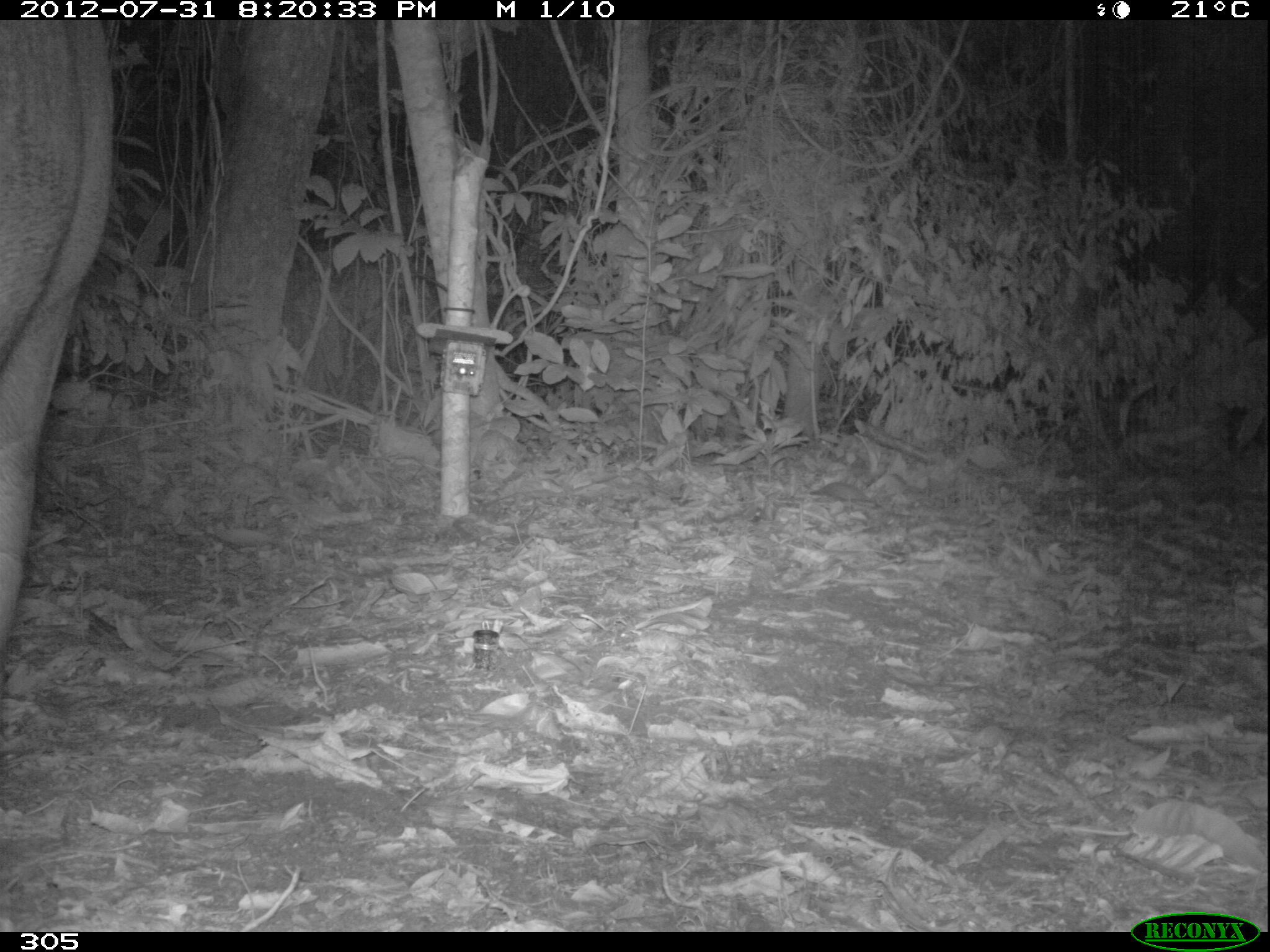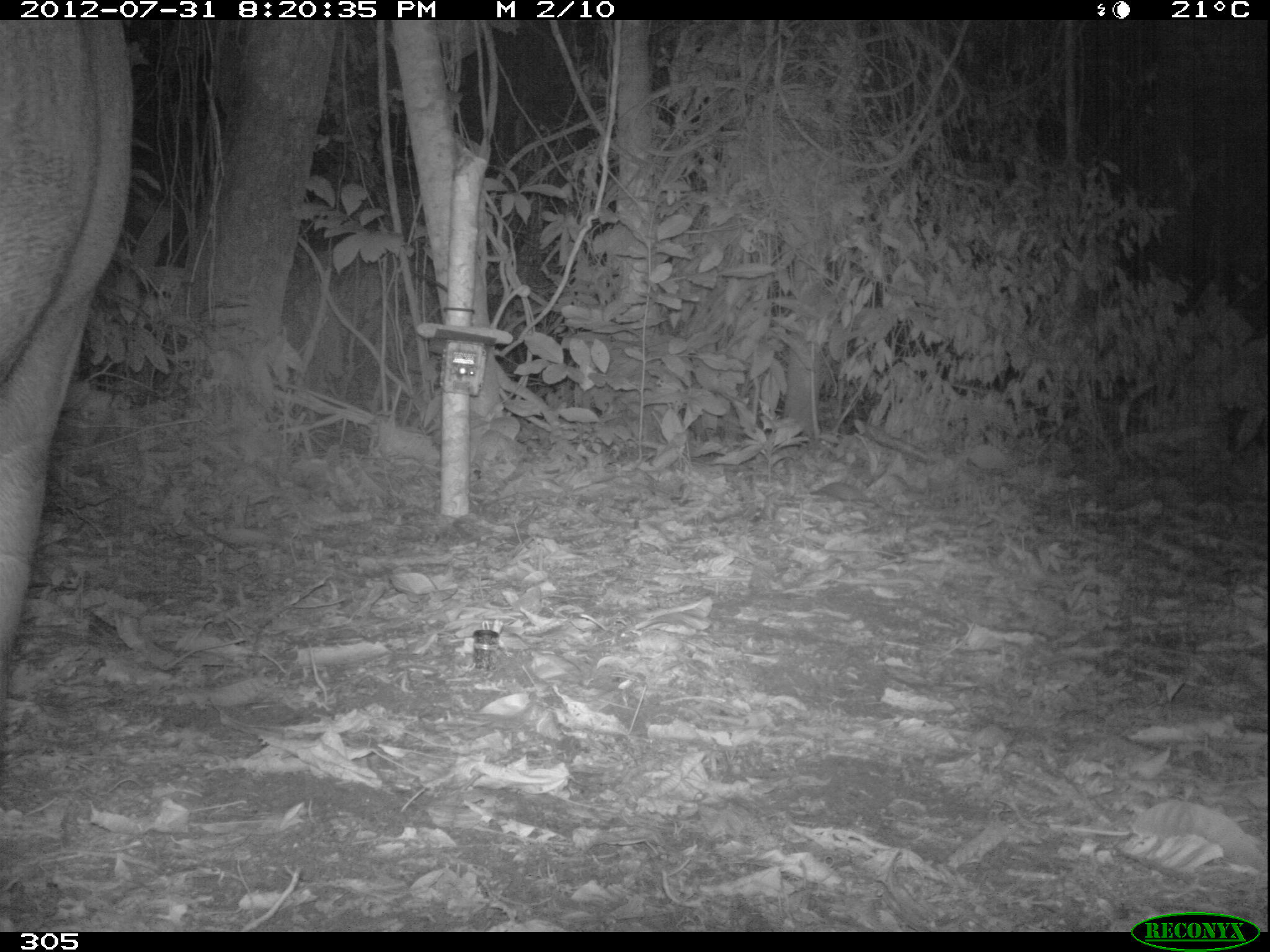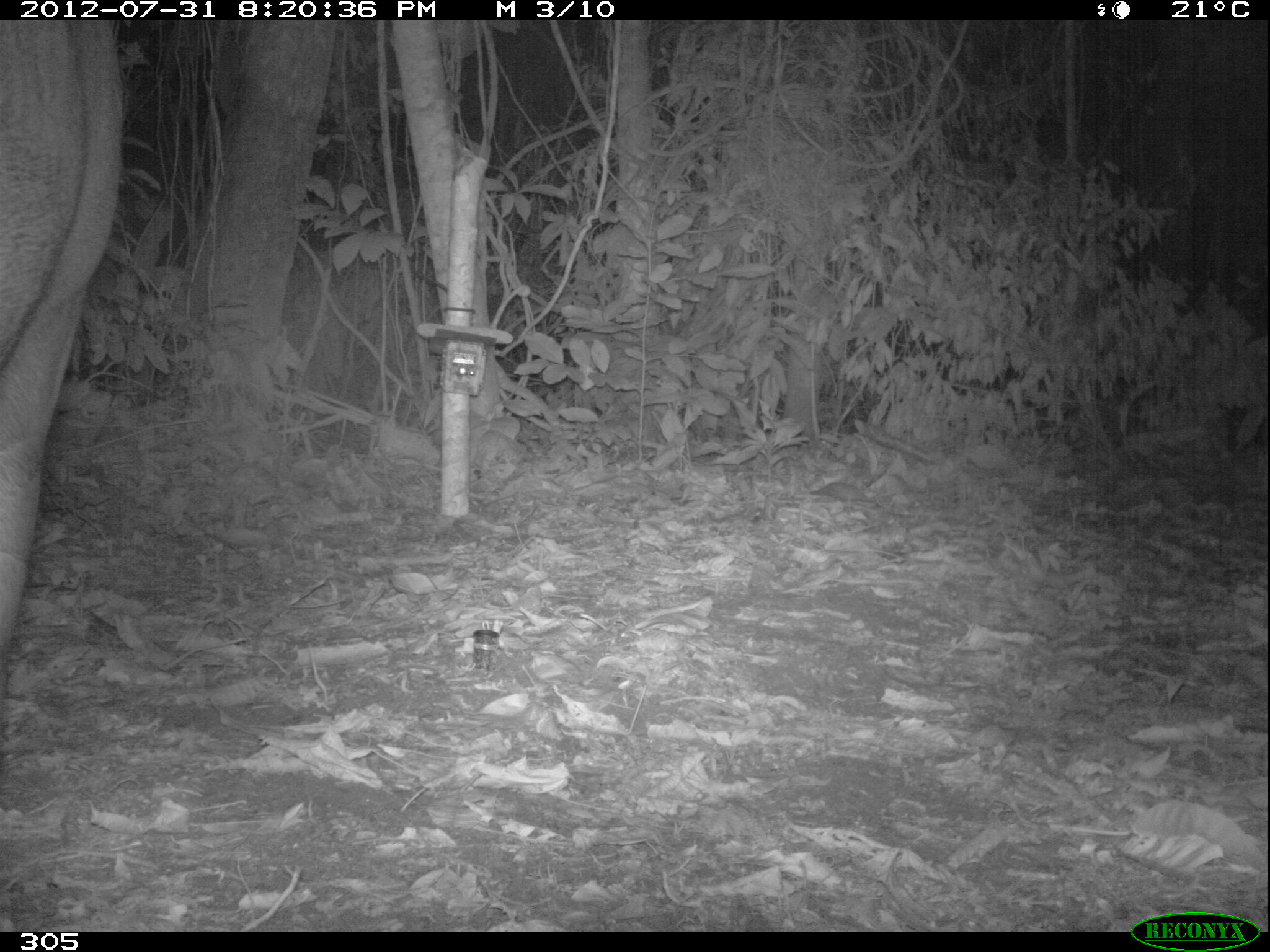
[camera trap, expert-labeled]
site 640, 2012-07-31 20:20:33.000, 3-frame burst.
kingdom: Animalia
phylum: Chordata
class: Mammalia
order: Perissodactyla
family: Tapiridae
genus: Tapirus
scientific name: Tapirus terrestris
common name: south american tapir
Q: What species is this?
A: Tapirus terrestris (south american tapir).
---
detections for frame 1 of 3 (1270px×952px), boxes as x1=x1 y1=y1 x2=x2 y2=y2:
tapirus terrestris: x1=0 y1=17 x2=112 y2=719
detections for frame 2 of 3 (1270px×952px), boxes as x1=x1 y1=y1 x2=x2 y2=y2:
tapirus terrestris: x1=0 y1=16 x2=133 y2=738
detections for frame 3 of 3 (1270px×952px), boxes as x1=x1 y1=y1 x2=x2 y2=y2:
tapirus terrestris: x1=0 y1=18 x2=123 y2=734